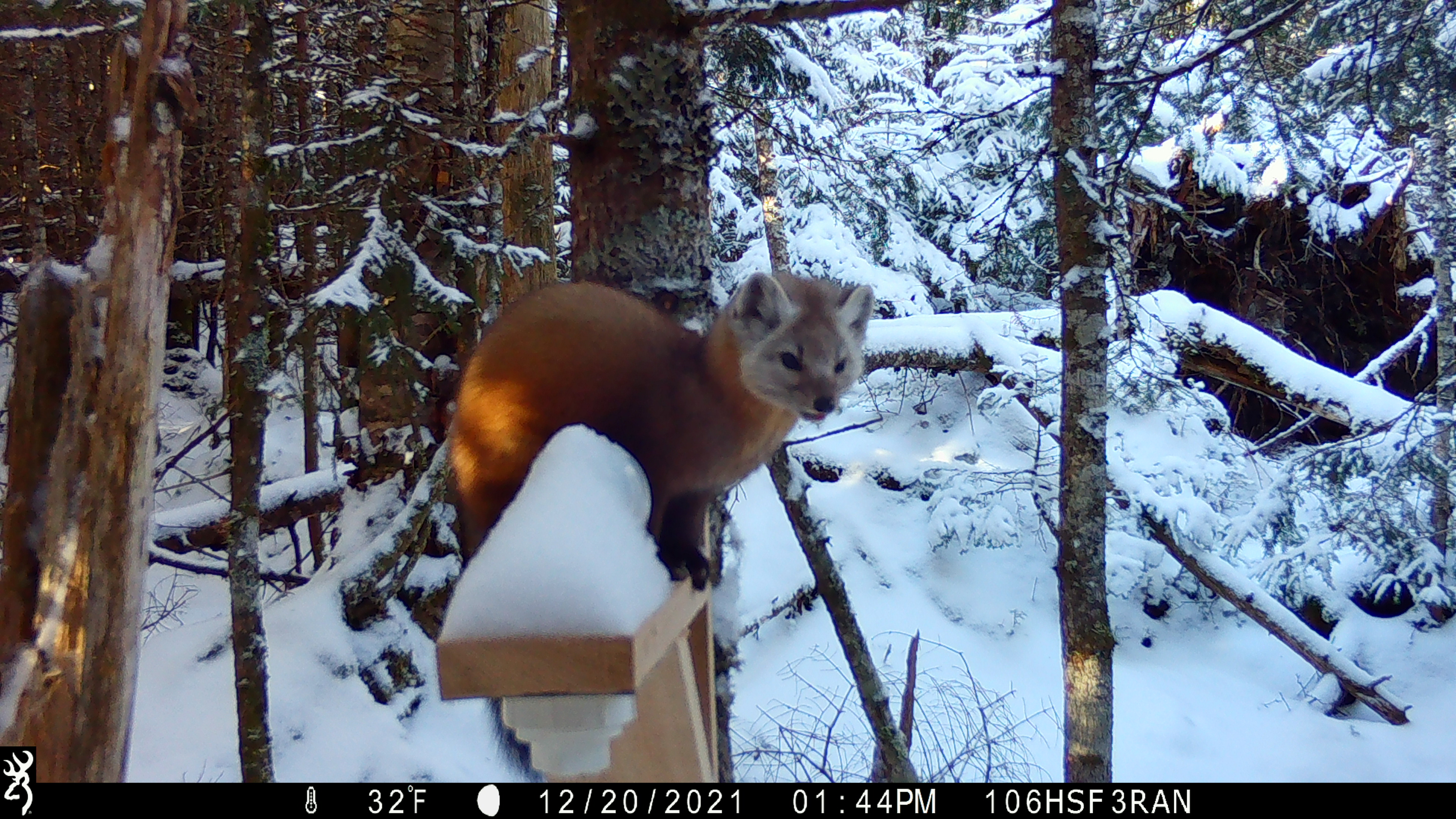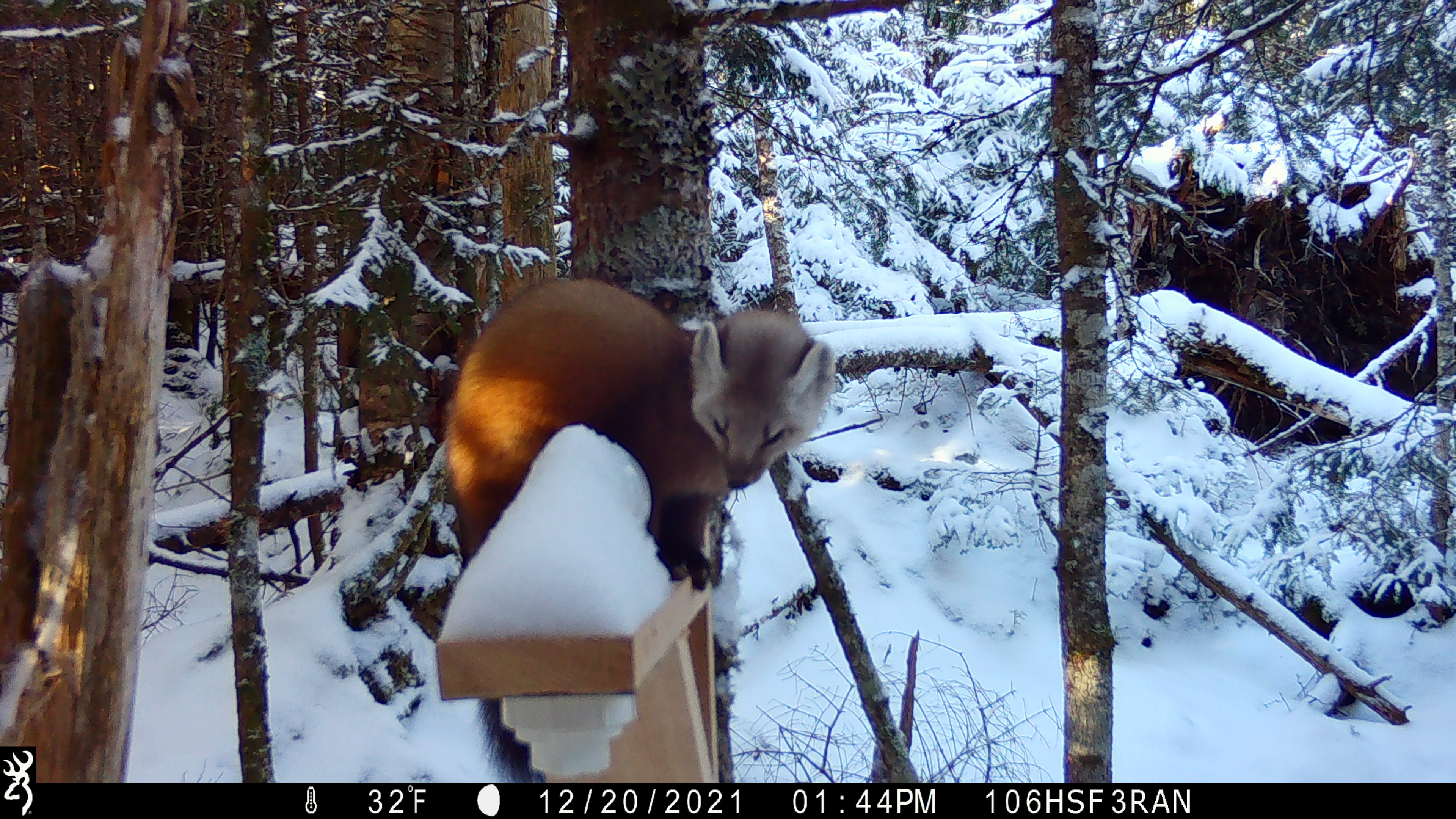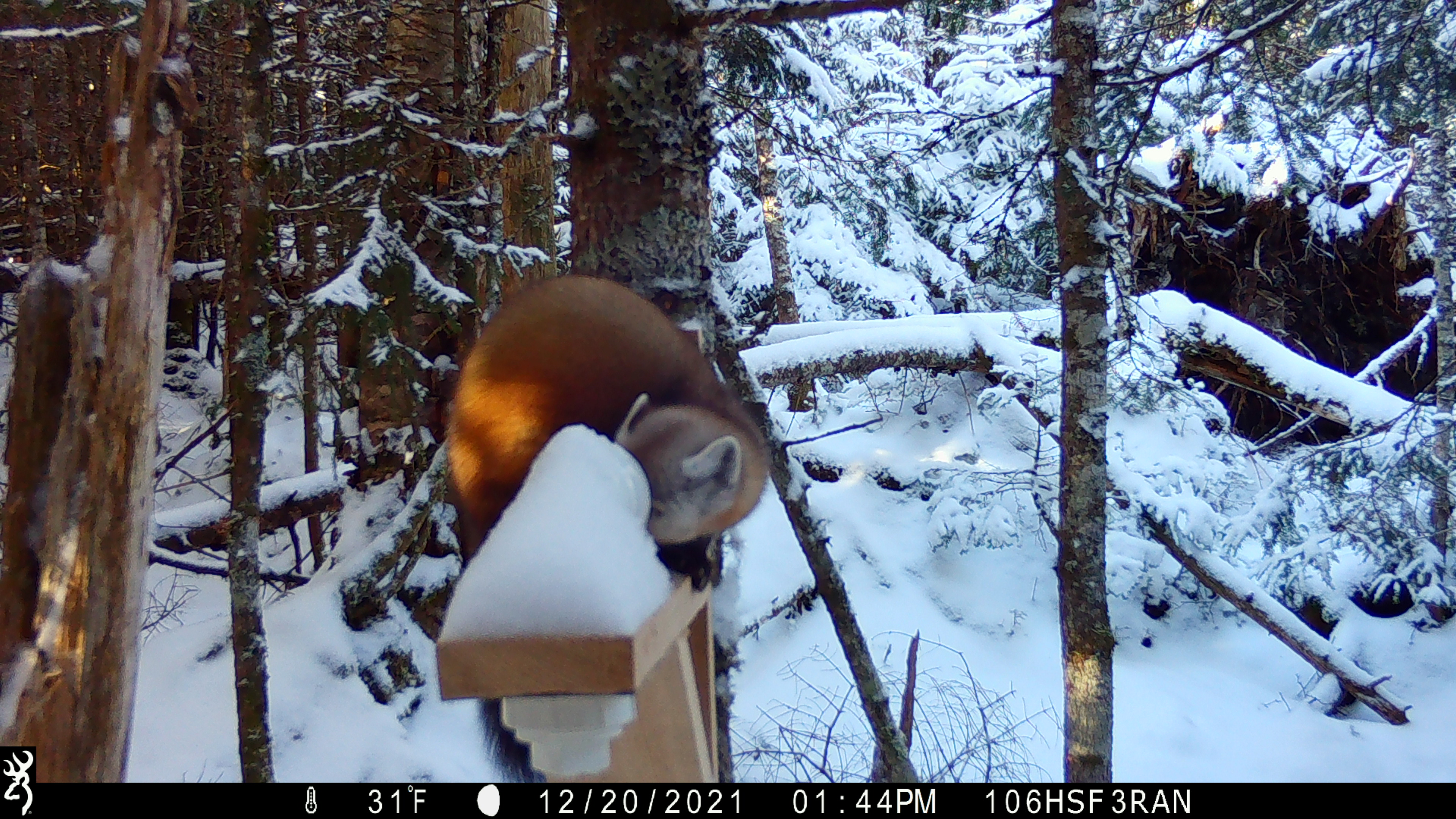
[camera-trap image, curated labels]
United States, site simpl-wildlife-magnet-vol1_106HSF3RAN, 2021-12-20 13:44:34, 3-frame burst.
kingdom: Animalia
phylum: Chordata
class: Mammalia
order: Carnivora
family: Mustelidae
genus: Martes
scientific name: Martes americana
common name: american marten